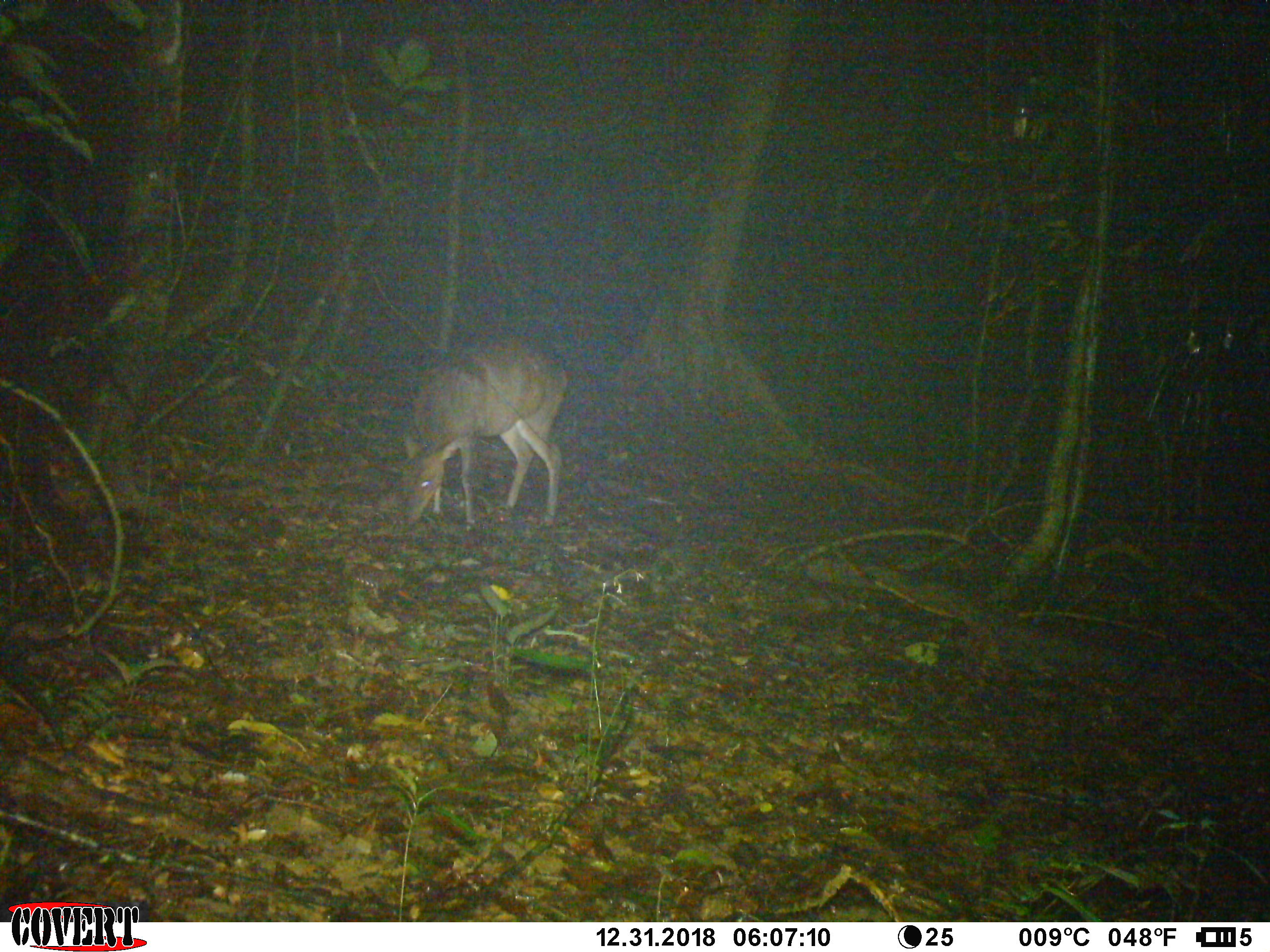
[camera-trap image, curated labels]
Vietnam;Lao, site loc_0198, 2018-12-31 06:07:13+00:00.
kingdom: Animalia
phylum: Chordata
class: Mammalia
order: Artiodactyla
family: Cervidae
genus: Muntiacus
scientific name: Muntiacus vuquangensis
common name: large-antlered muntjac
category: large antlered muntjac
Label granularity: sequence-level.